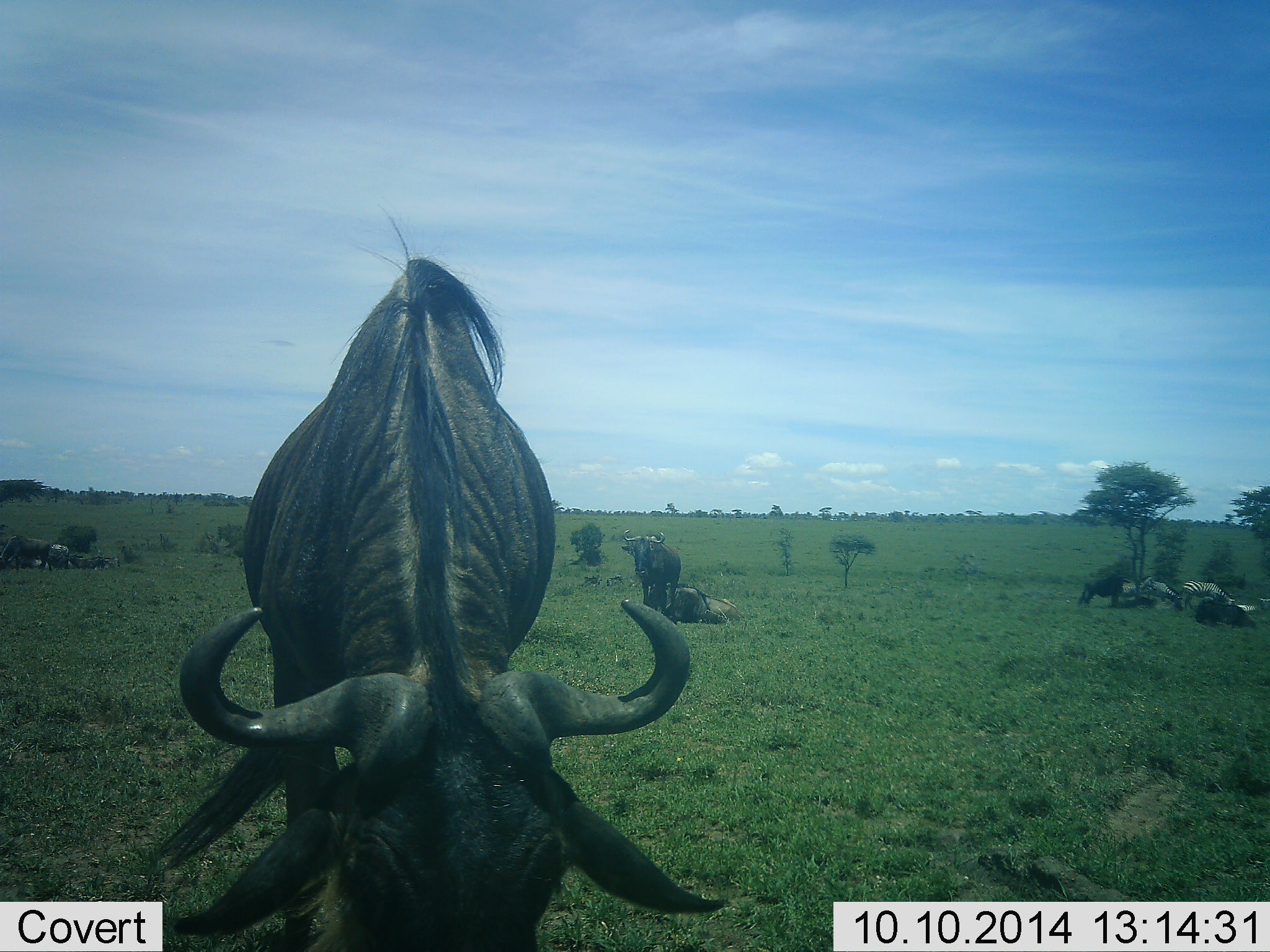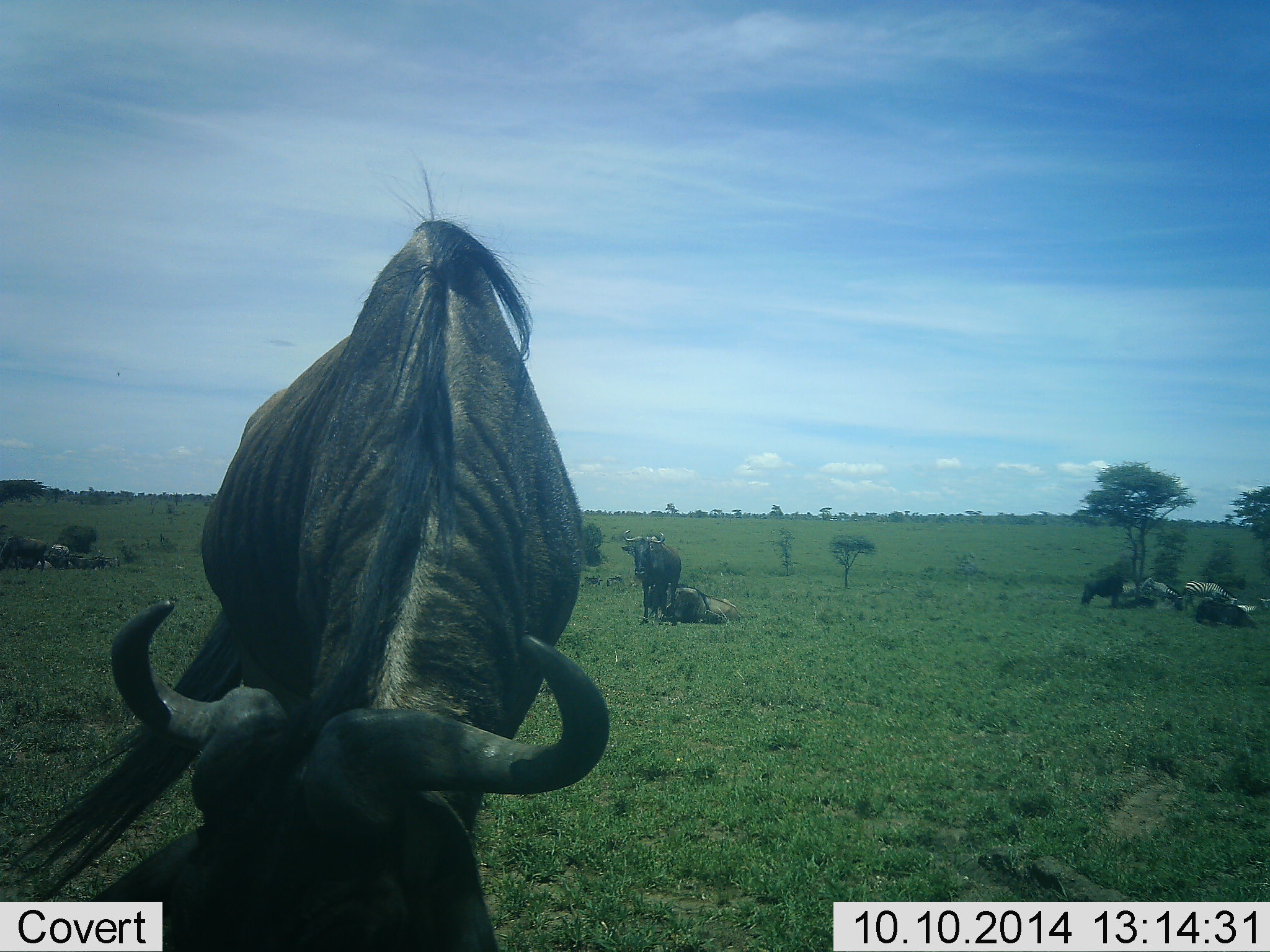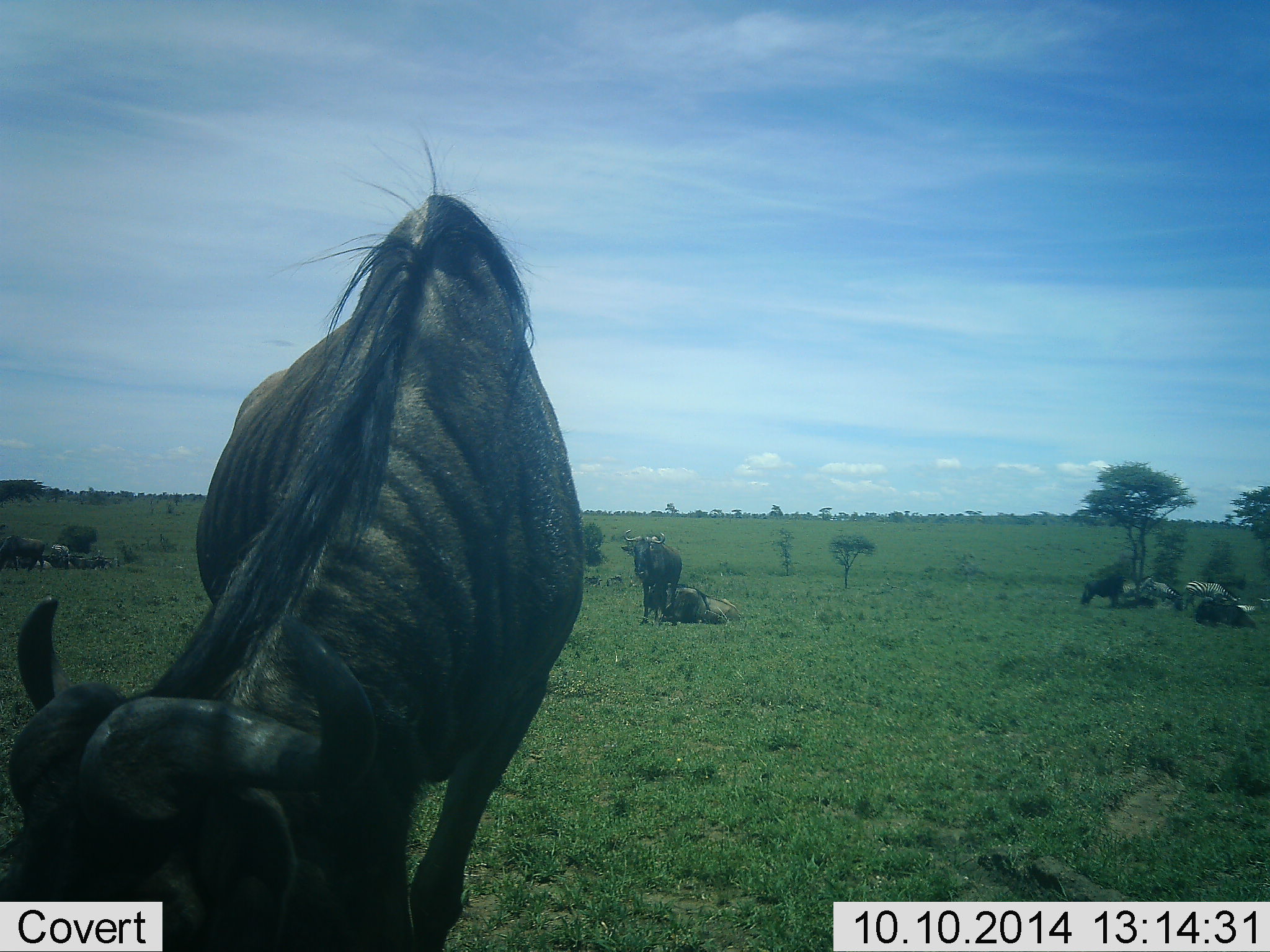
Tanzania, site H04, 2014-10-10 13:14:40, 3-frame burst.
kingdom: Animalia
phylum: Chordata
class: Mammalia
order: Artiodactyla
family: Bovidae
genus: Connochaetes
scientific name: Connochaetes taurinus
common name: blue wildebeest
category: wildebeest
Wildebeest (blue wildebeest) (Connochaetes taurinus), count 8. Behavior (volunteer vote fractions): standing 81%, resting 81%, moving 12%, interacting 0%. Young present (vote fraction): 6%. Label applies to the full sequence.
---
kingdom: Animalia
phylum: Chordata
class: Mammalia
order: Perissodactyla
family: Equidae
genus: Equus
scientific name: Equus quagga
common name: plains zebra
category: zebra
Zebra (plains zebra) (Equus quagga), count 2. Behavior (volunteer vote fractions): standing 30%, resting 10%, moving 10%, interacting 0%. Young present (vote fraction): 0%. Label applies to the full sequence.